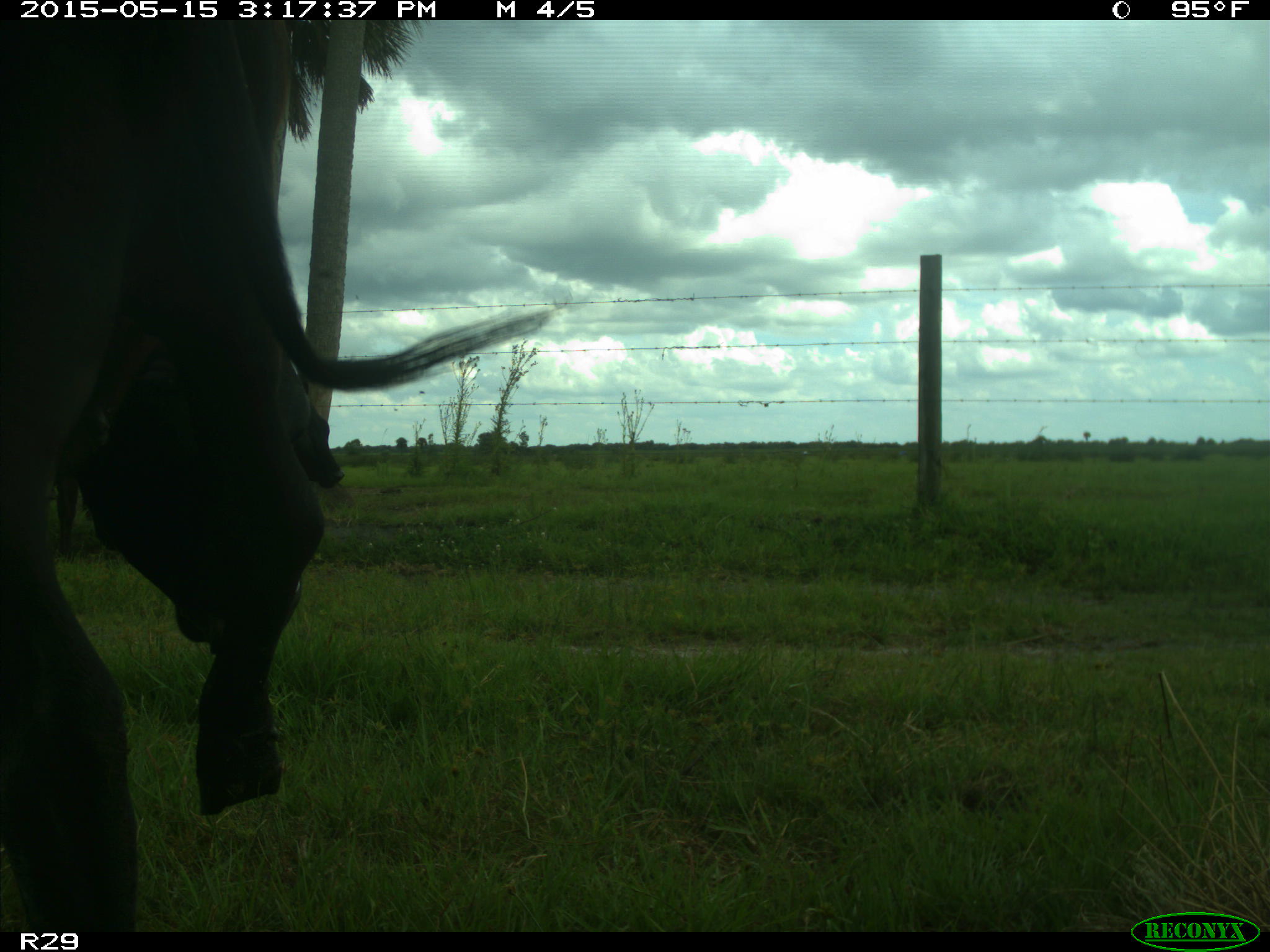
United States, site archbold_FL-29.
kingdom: Animalia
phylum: Chordata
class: Mammalia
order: Artiodactyla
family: Bovidae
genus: Bos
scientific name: Bos taurus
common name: domestic cow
Bos taurus (domestic cow).